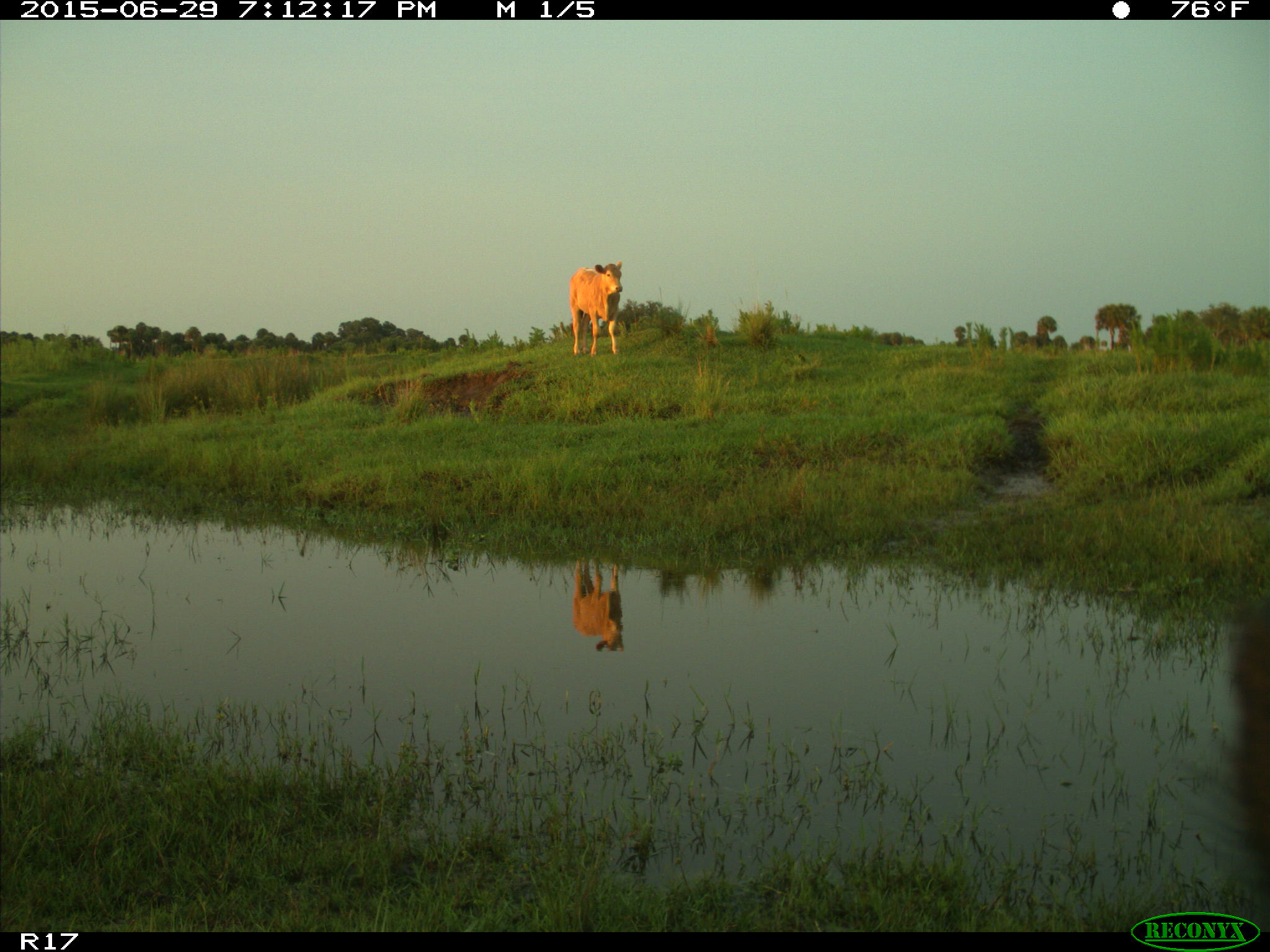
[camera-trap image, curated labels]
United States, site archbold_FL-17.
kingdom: Animalia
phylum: Chordata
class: Mammalia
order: Artiodactyla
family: Bovidae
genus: Bos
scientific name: Bos taurus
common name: domestic cow